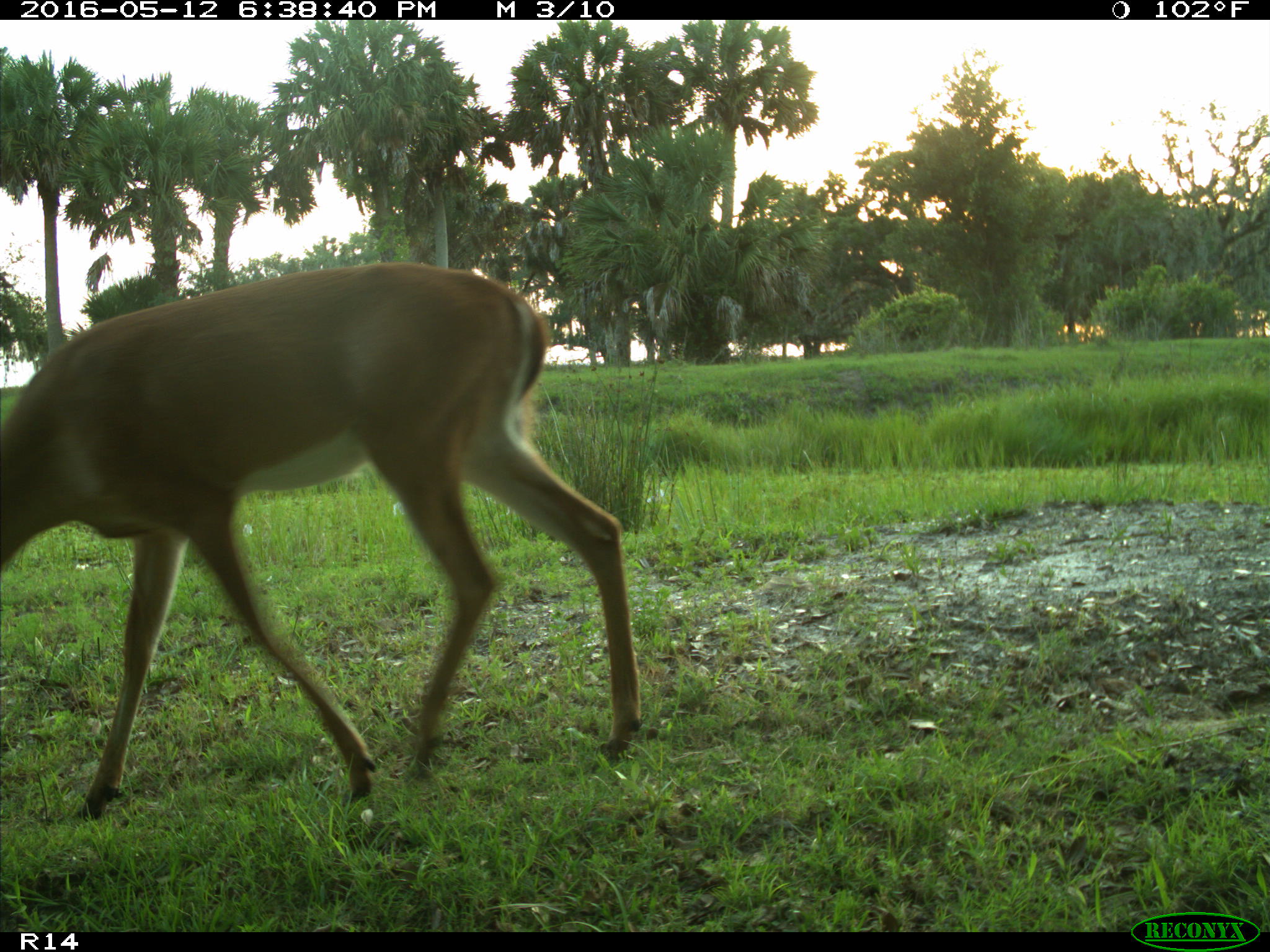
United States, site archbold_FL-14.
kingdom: Animalia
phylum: Chordata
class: Mammalia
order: Artiodactyla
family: Cervidae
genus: Odocoileus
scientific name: Odocoileus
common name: deer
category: unidentified deer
Unidentified deer (deer) (Odocoileus).